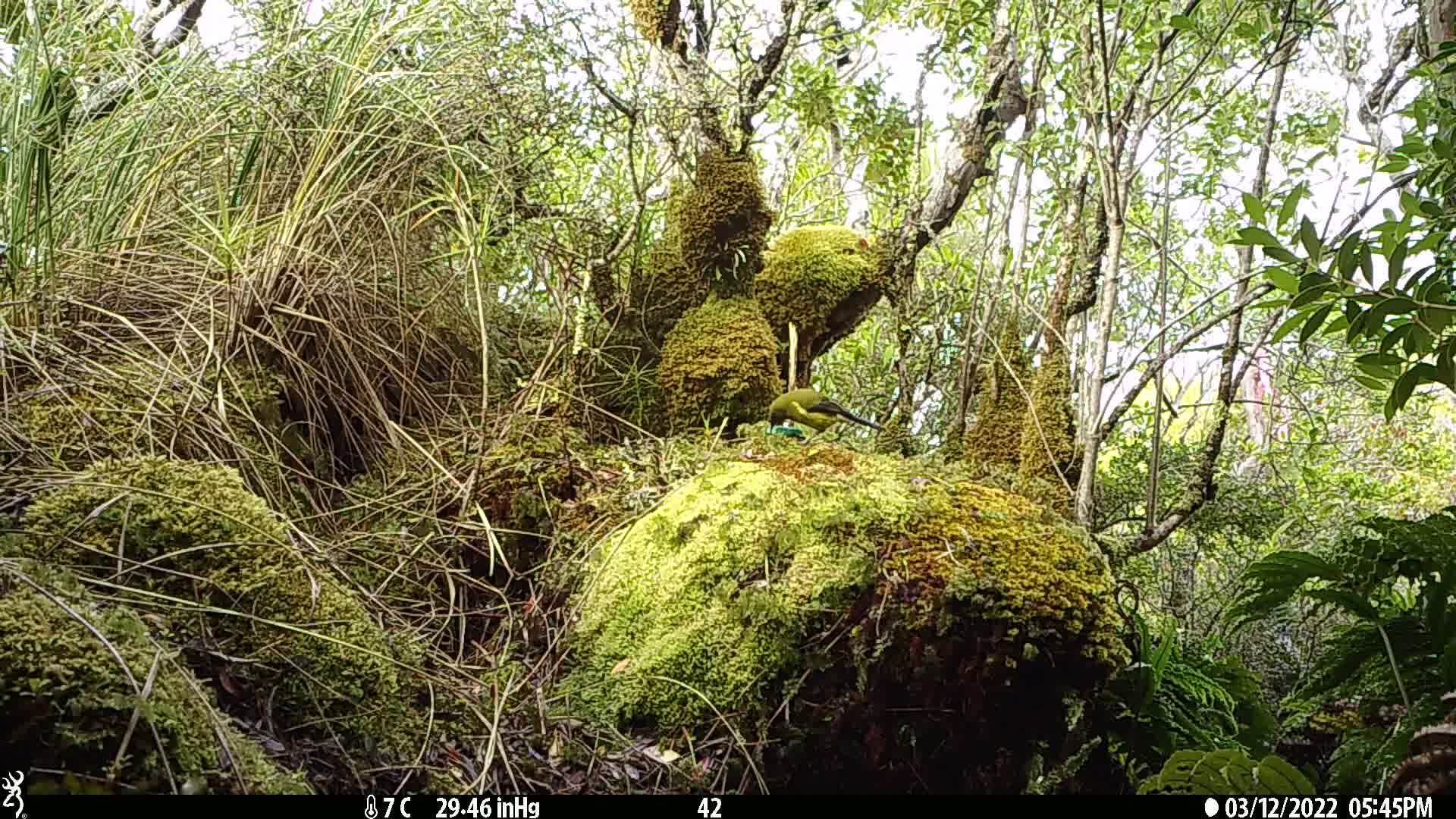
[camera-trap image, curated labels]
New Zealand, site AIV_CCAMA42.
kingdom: Animalia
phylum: Chordata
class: Aves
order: Passeriformes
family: Meliphagidae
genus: Anthornis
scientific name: Anthornis melanura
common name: new zealand bellbird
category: bellbird